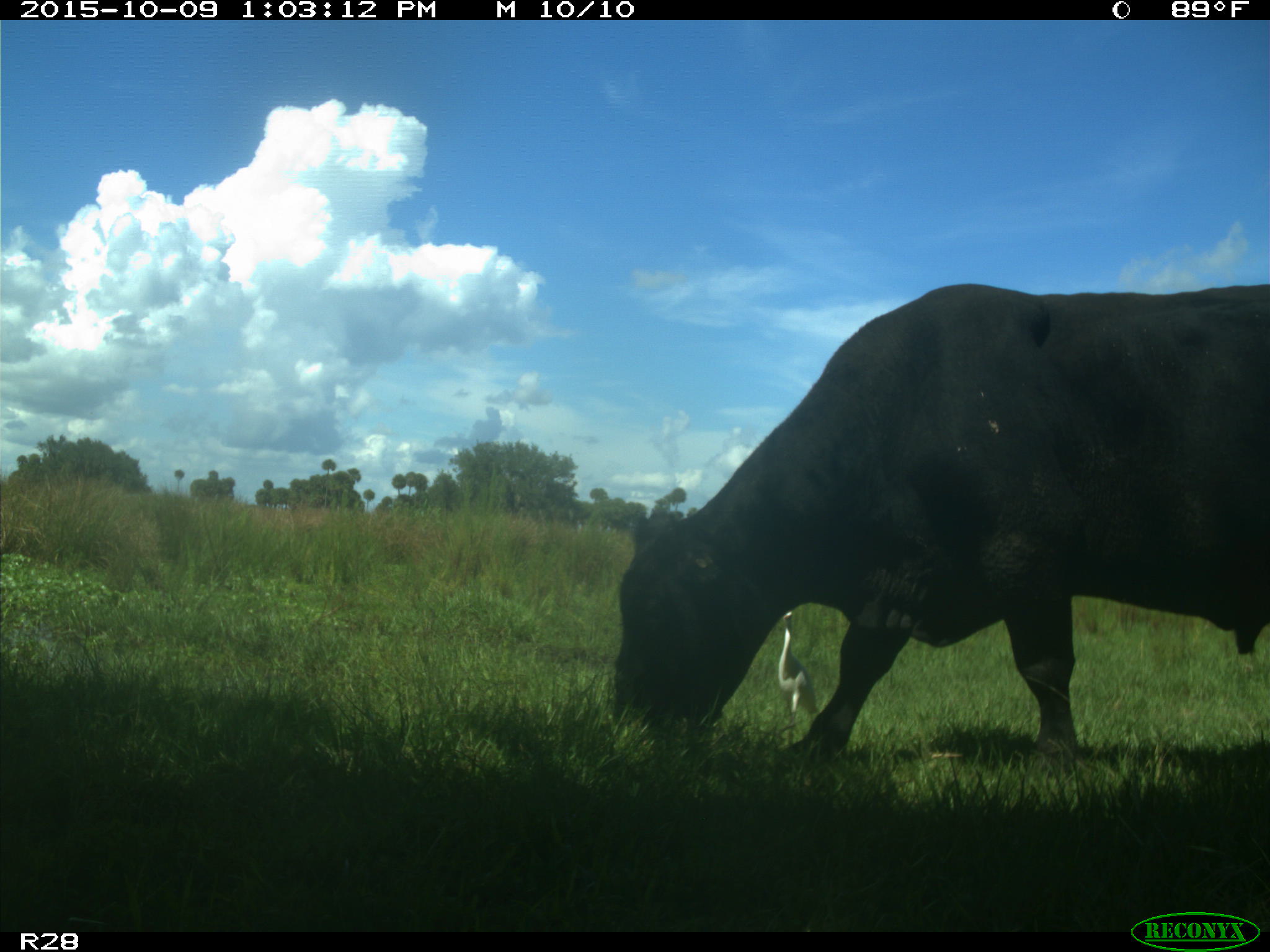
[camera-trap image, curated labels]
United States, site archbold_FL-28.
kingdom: Animalia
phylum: Chordata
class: Mammalia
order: Artiodactyla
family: Bovidae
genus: Bos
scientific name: Bos taurus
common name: domestic cow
Bos taurus (domestic cow).